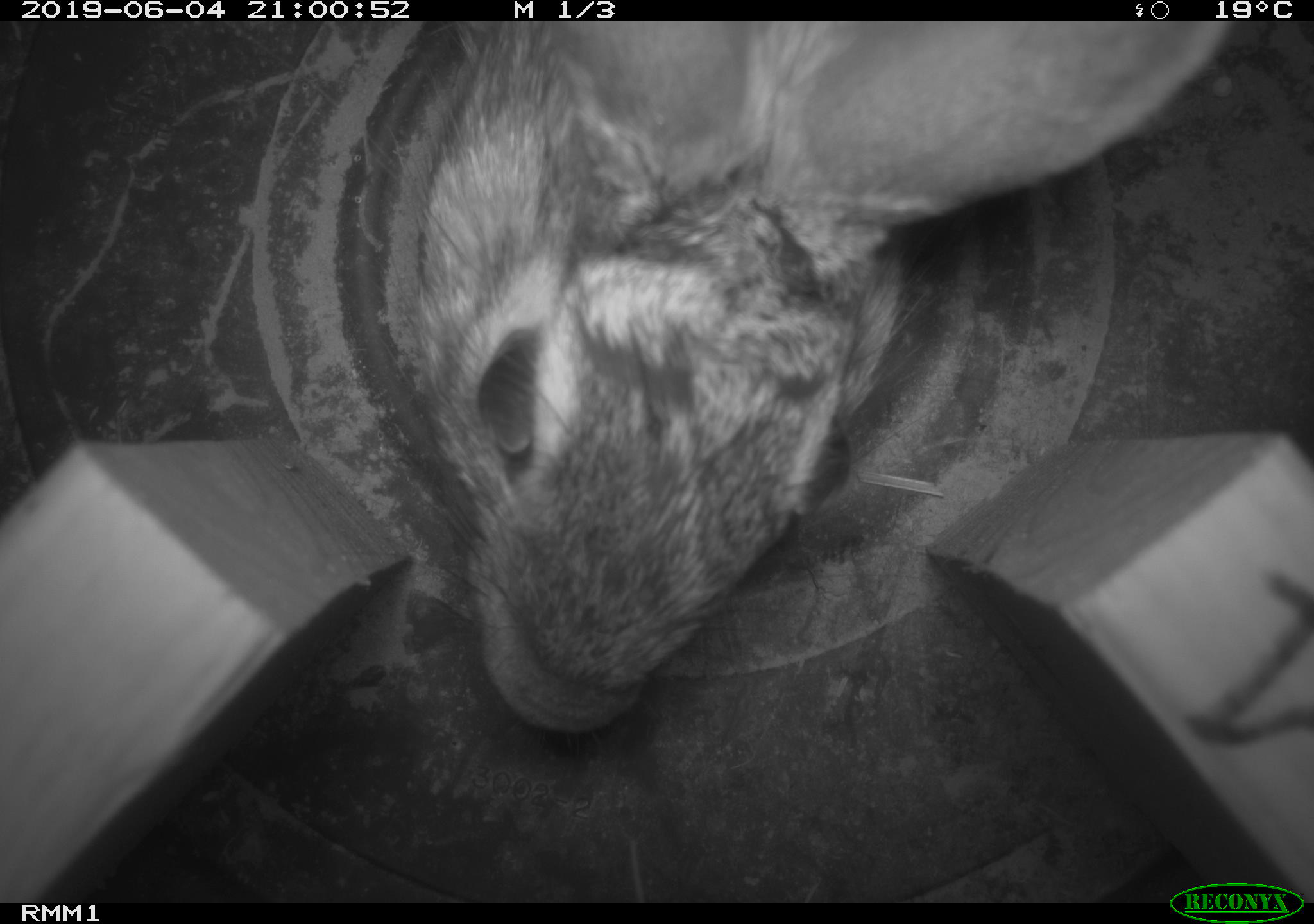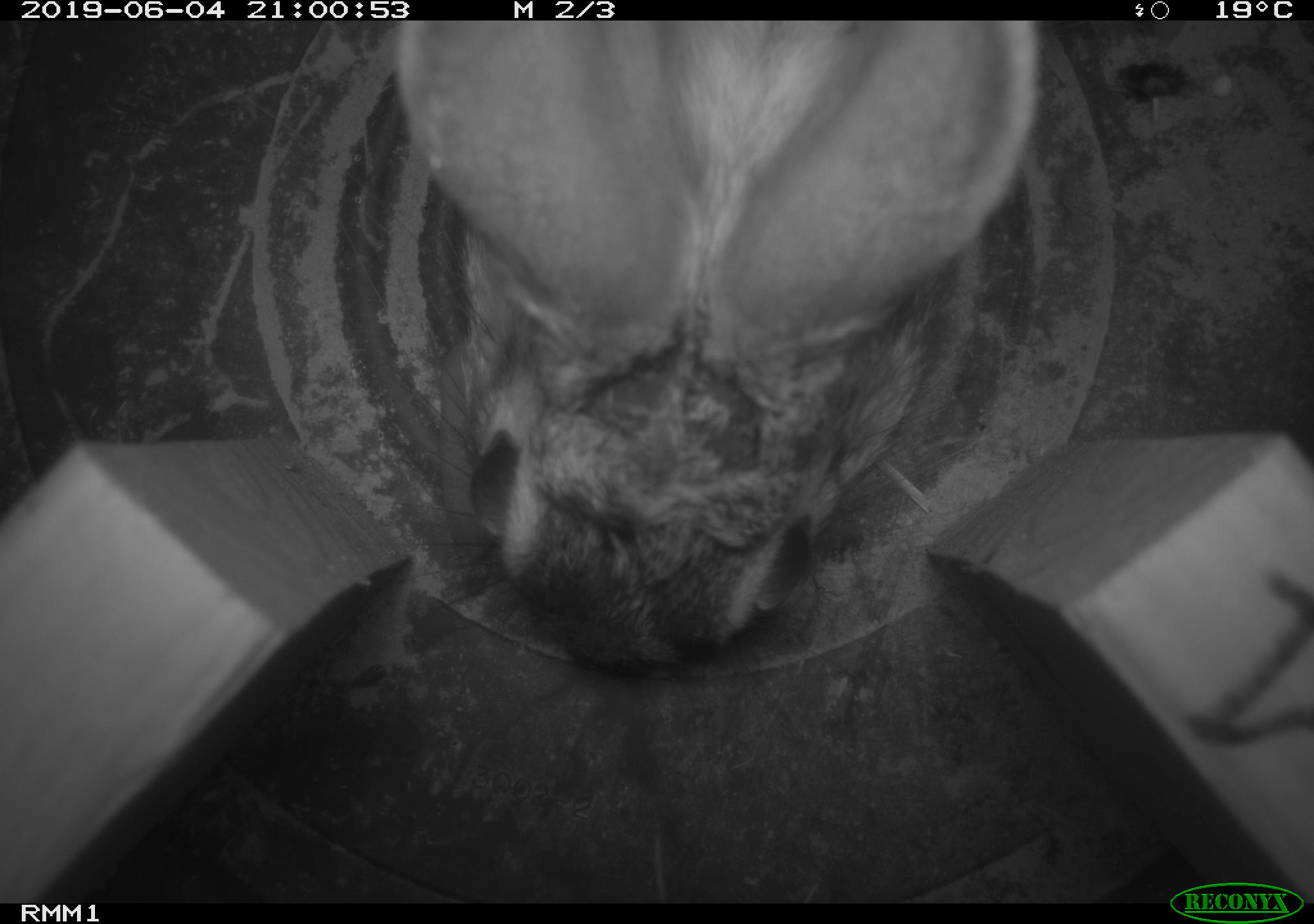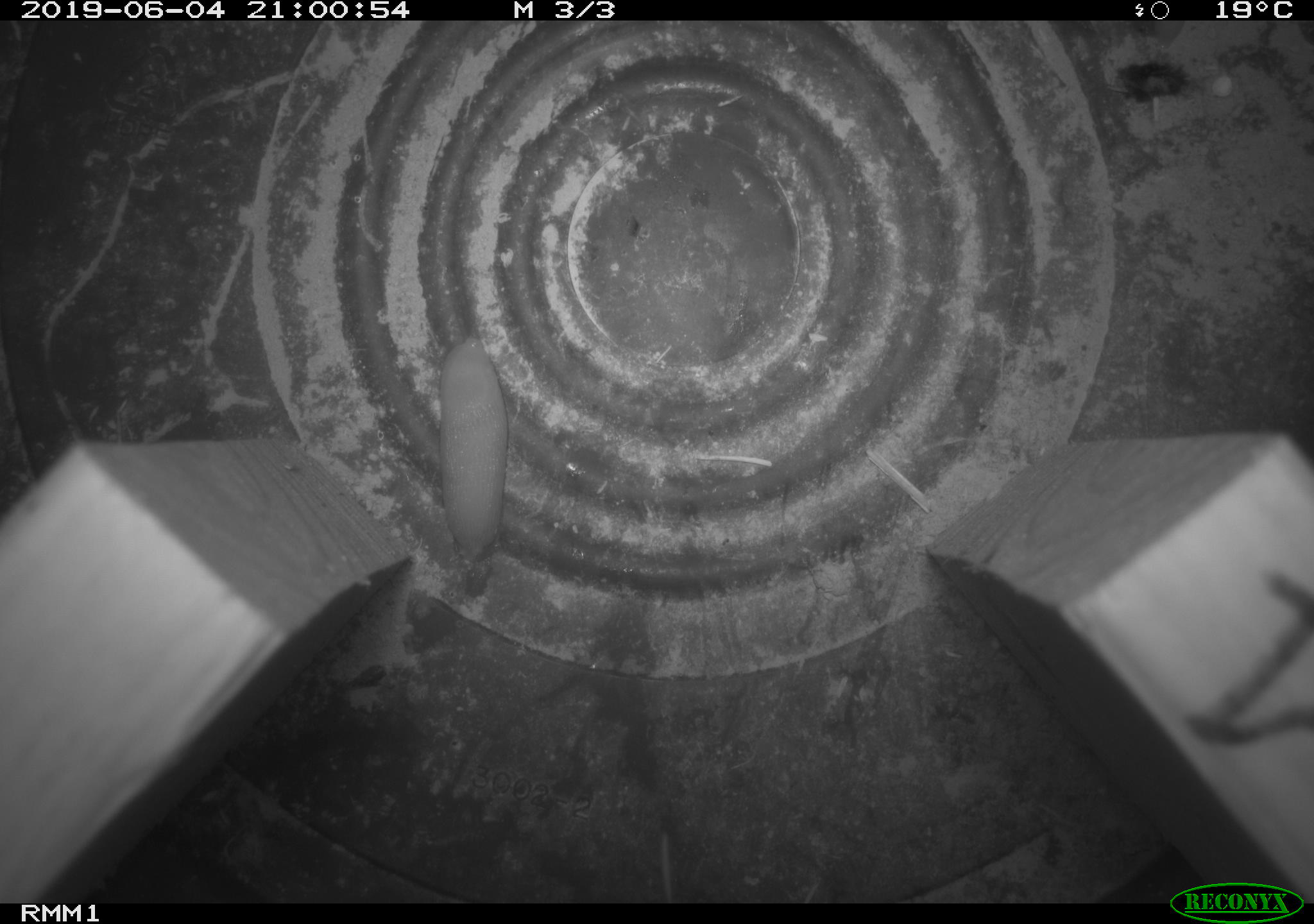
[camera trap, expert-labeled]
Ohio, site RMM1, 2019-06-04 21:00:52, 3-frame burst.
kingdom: Animalia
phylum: Chordata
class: Mammalia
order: Lagomorpha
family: Leporidae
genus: Sylvilagus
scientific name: Sylvilagus floridanus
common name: eastern cottontail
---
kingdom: Animalia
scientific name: Animalia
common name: animal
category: invertebrate